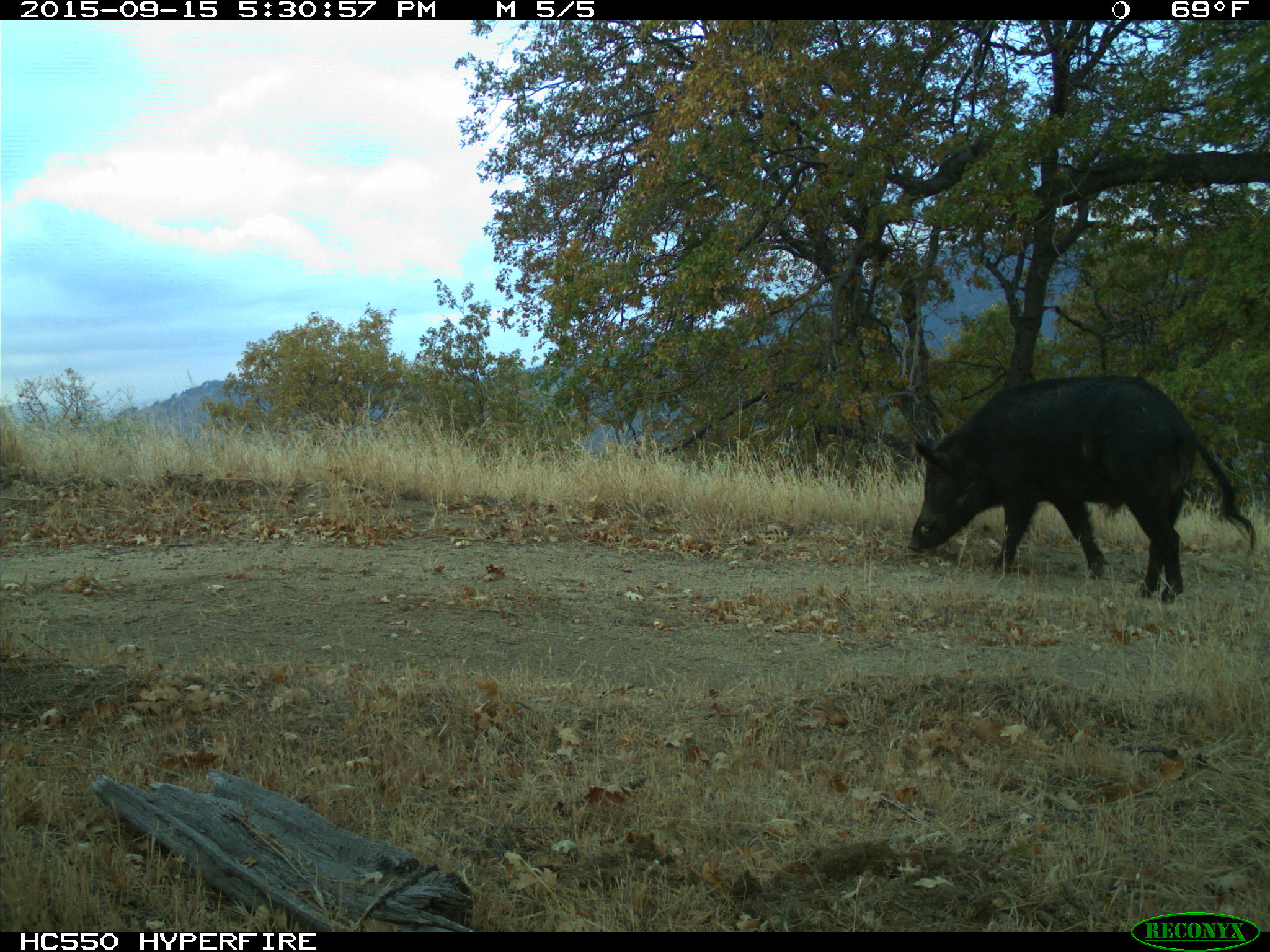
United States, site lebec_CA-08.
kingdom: Animalia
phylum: Chordata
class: Mammalia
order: Artiodactyla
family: Suidae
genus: Sus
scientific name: Sus scrofa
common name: wild boar